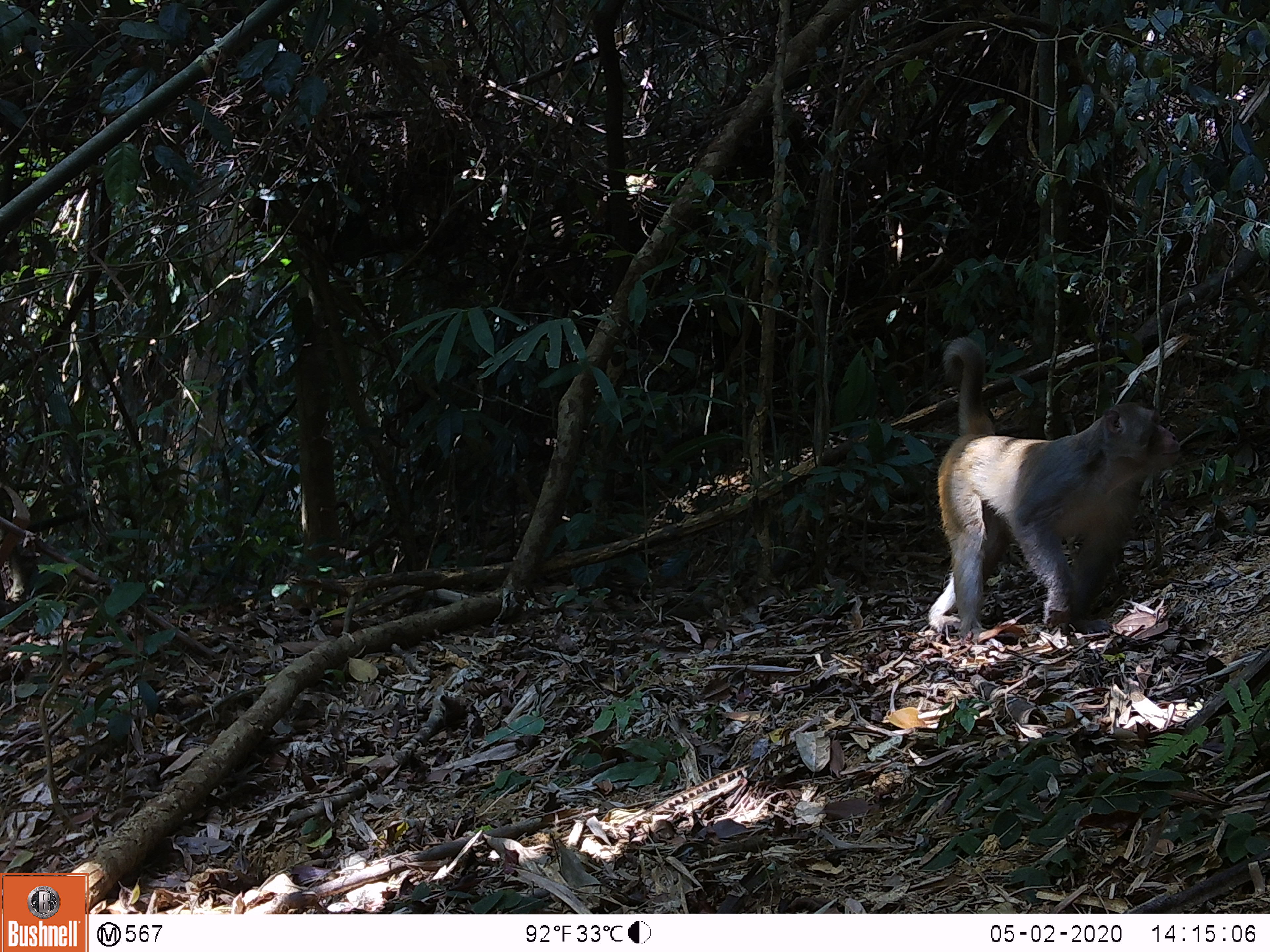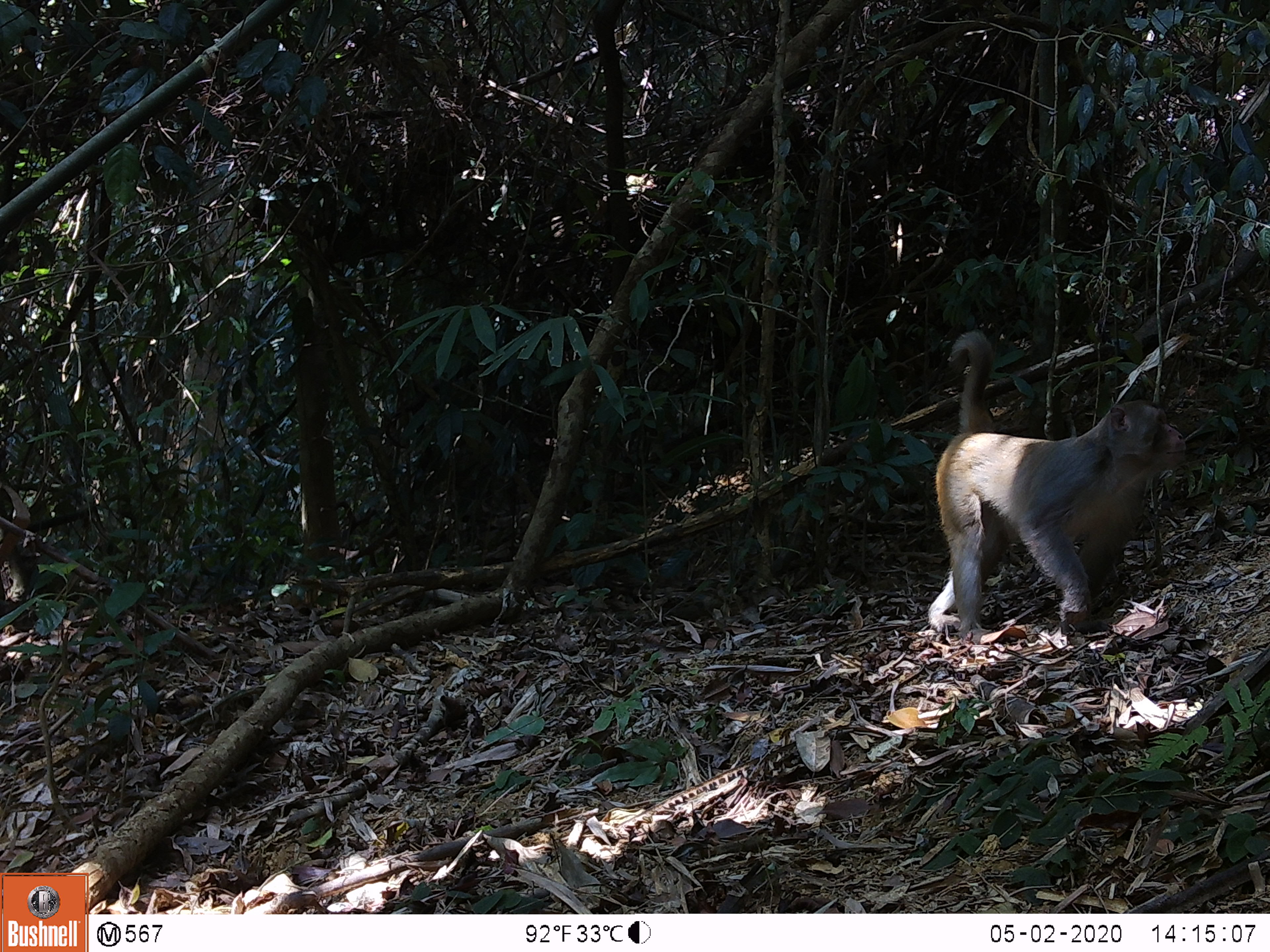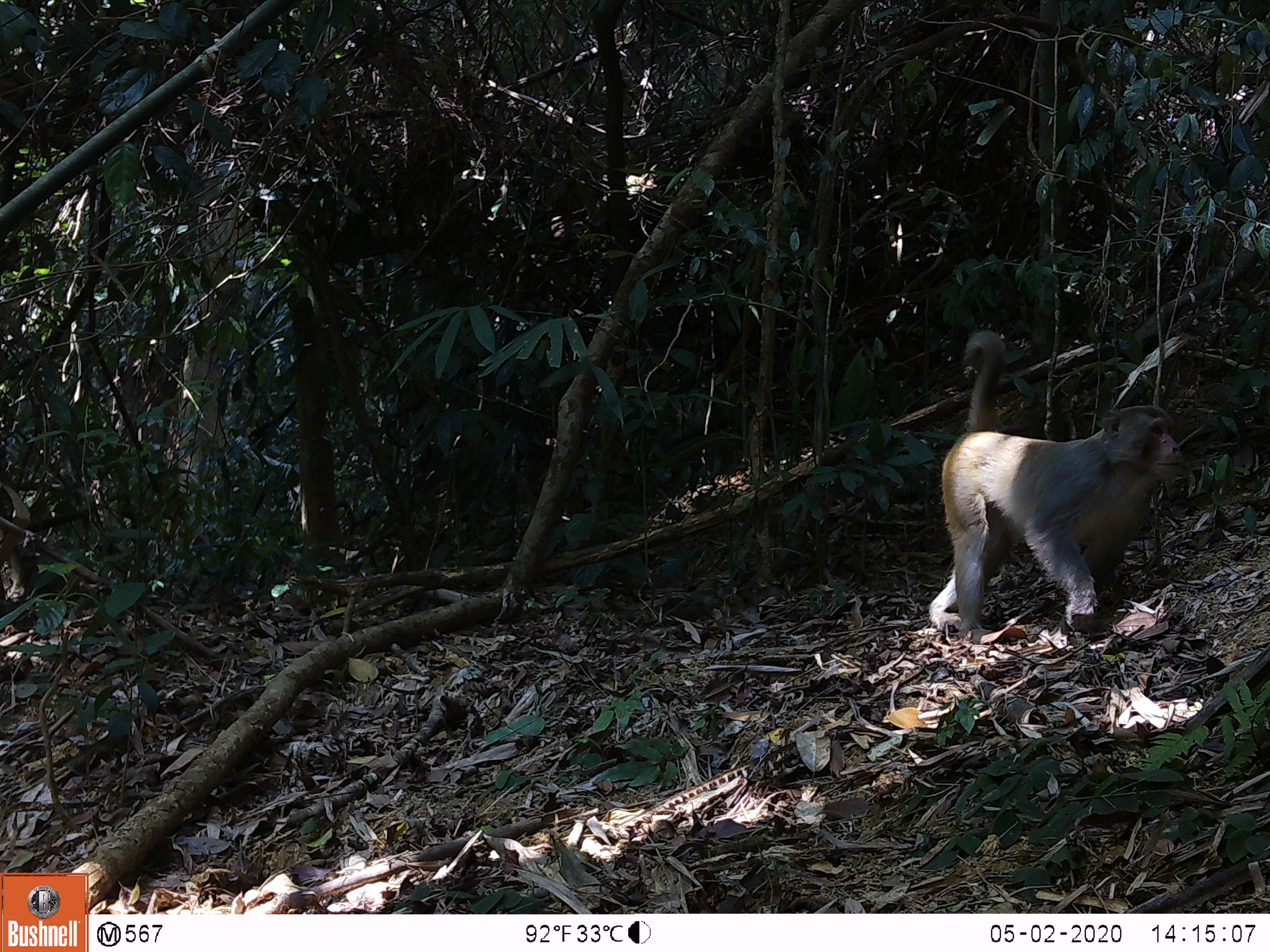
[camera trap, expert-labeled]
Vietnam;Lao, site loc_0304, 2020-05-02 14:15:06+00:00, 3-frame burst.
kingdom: Animalia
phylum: Chordata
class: Mammalia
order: Primates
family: Cercopithecidae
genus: Macaca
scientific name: Macaca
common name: macaques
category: assam or rhesus macaque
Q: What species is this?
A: Assam or rhesus macaque (macaques) (Macaca).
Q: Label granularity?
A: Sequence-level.